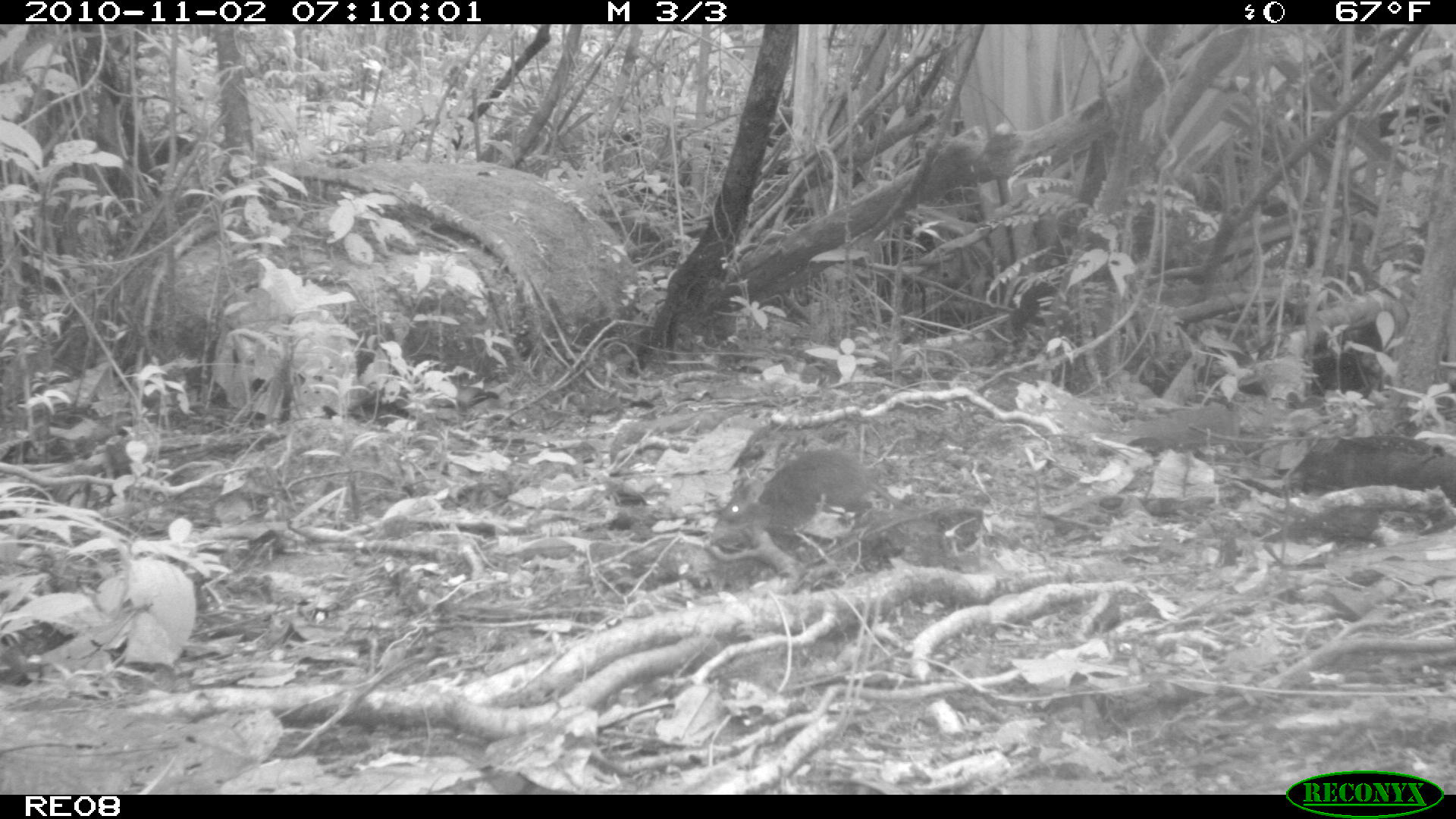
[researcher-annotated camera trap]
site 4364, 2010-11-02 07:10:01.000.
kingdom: Animalia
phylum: Chordata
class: Mammalia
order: Rodentia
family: Muridae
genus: Rattus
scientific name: Rattus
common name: rodent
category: unknown rat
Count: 1.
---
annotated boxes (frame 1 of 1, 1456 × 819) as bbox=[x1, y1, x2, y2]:
unknown rat: bbox=[710, 447, 911, 544]